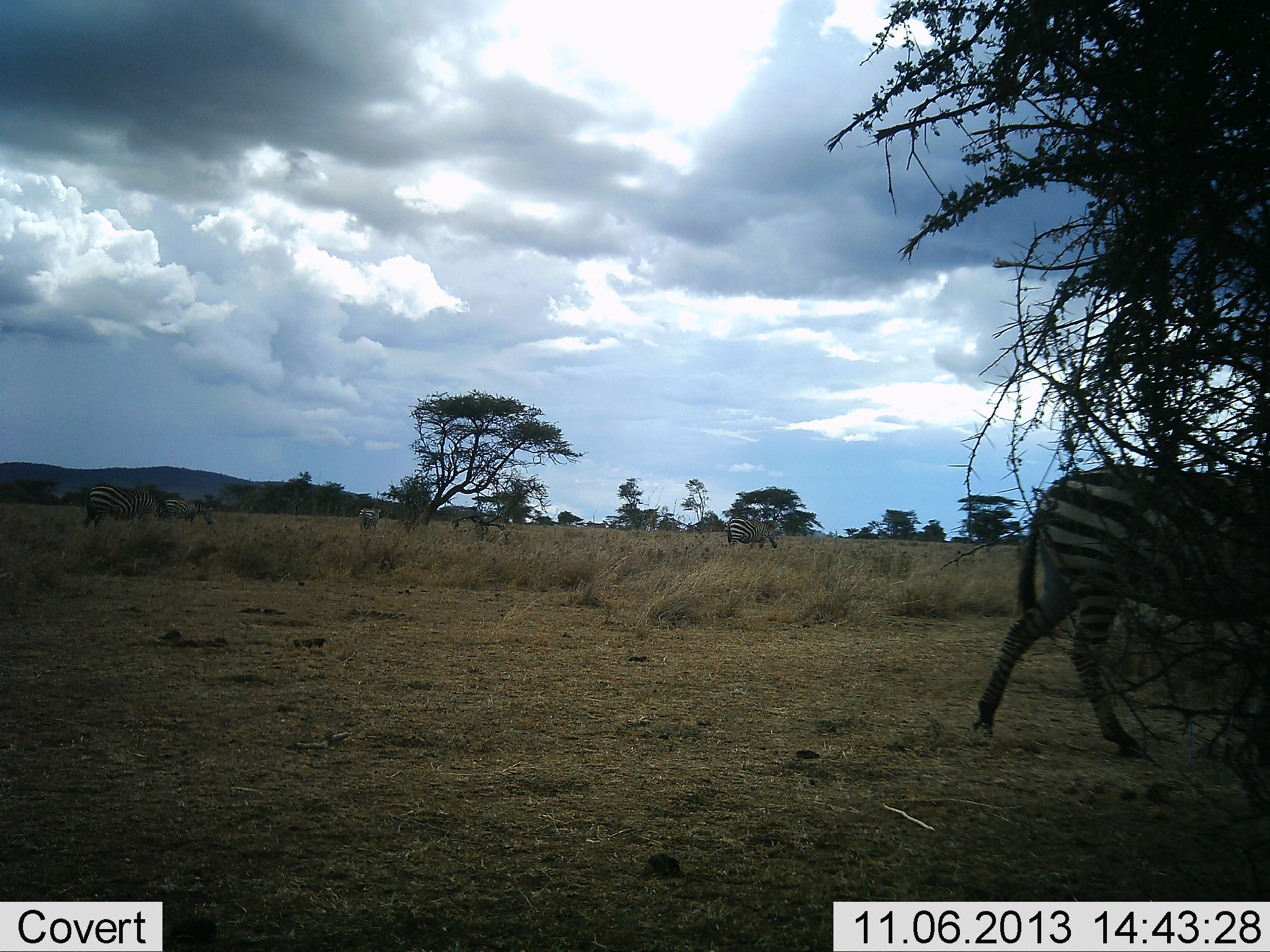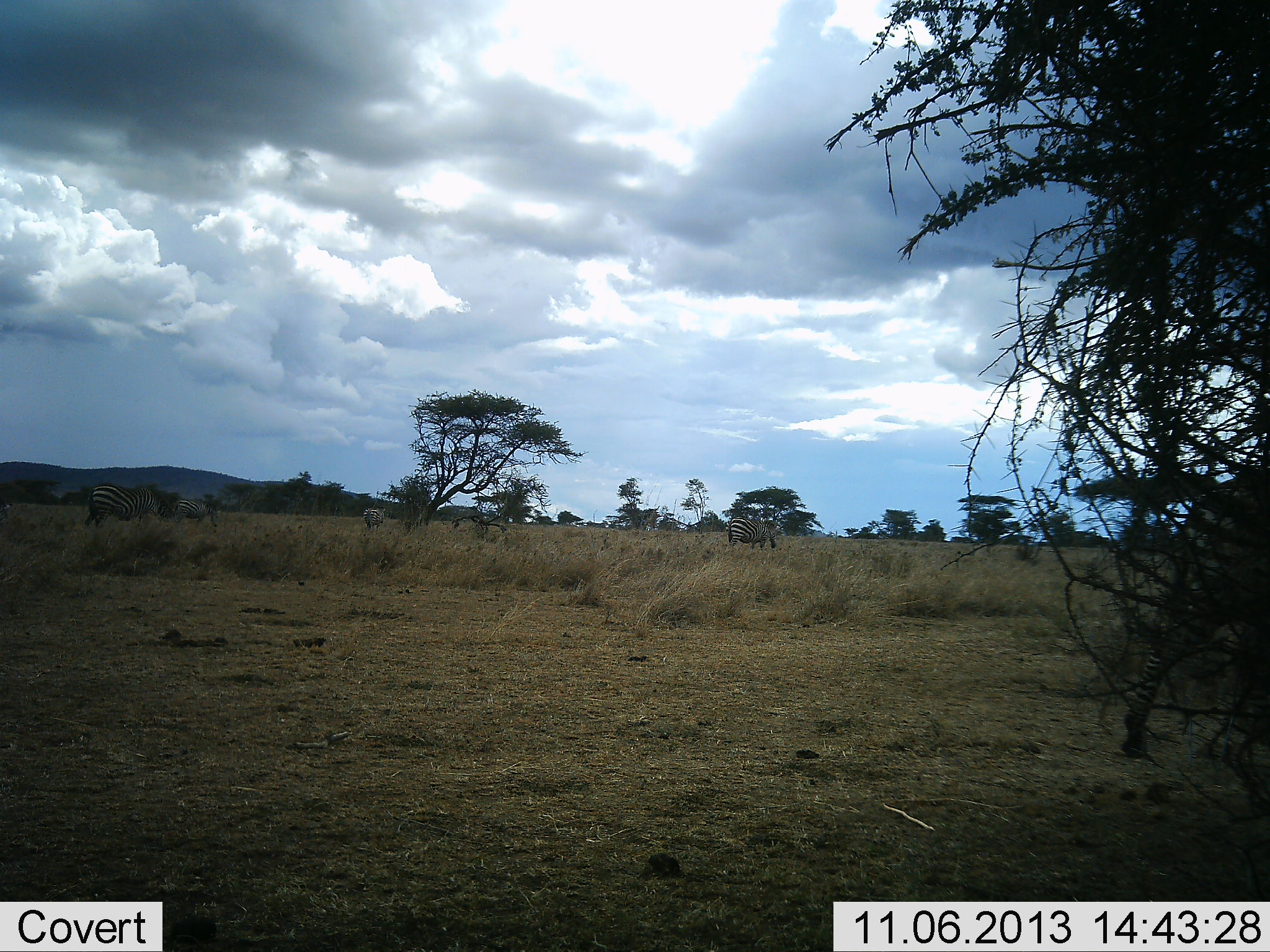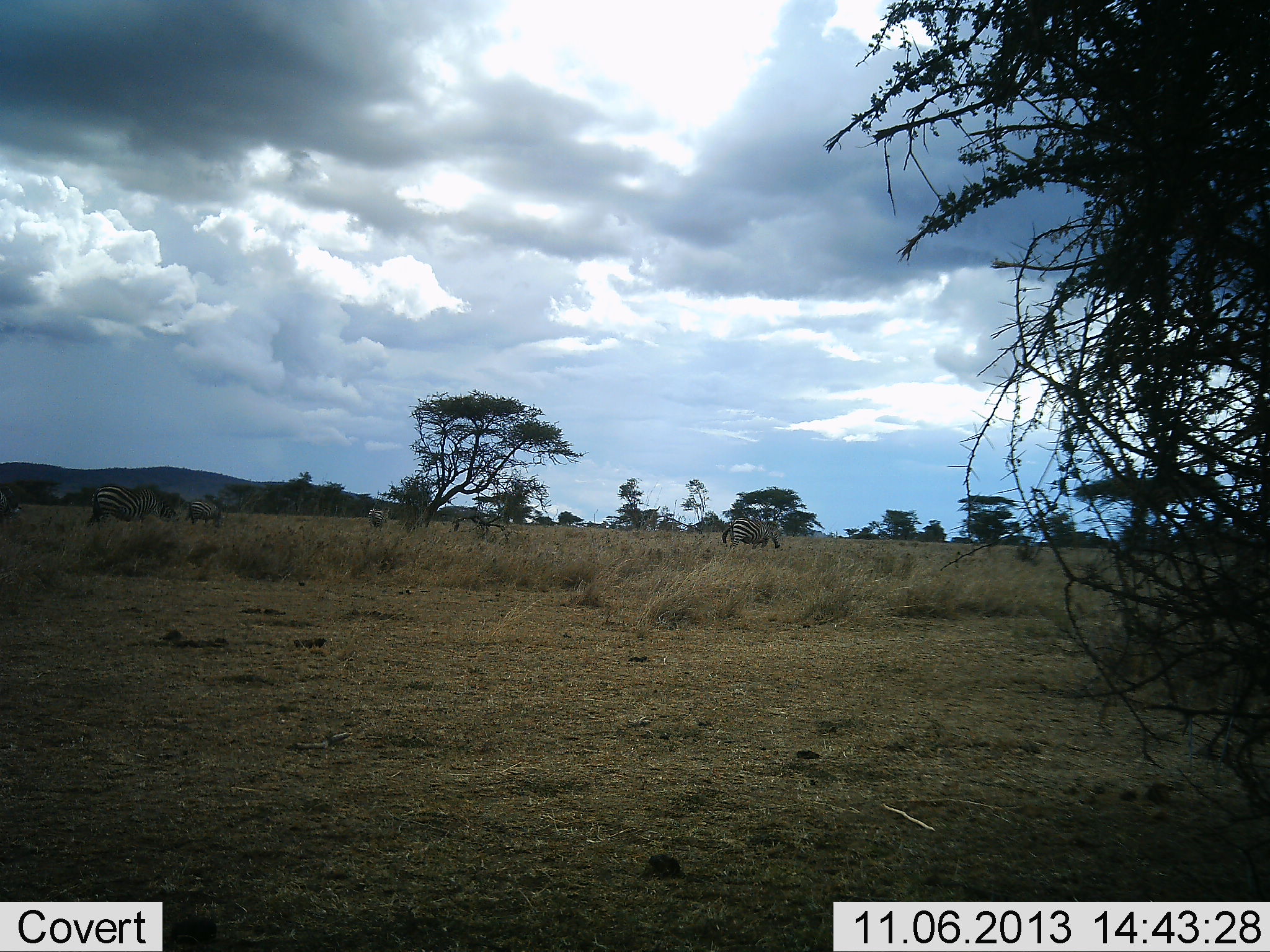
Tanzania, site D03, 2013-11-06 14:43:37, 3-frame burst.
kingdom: Animalia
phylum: Chordata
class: Mammalia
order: Perissodactyla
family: Equidae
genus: Equus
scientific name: Equus quagga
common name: plains zebra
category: zebra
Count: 6.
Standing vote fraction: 50%.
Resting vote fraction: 0%.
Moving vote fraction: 80%.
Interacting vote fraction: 0%.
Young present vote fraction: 0%.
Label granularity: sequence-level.